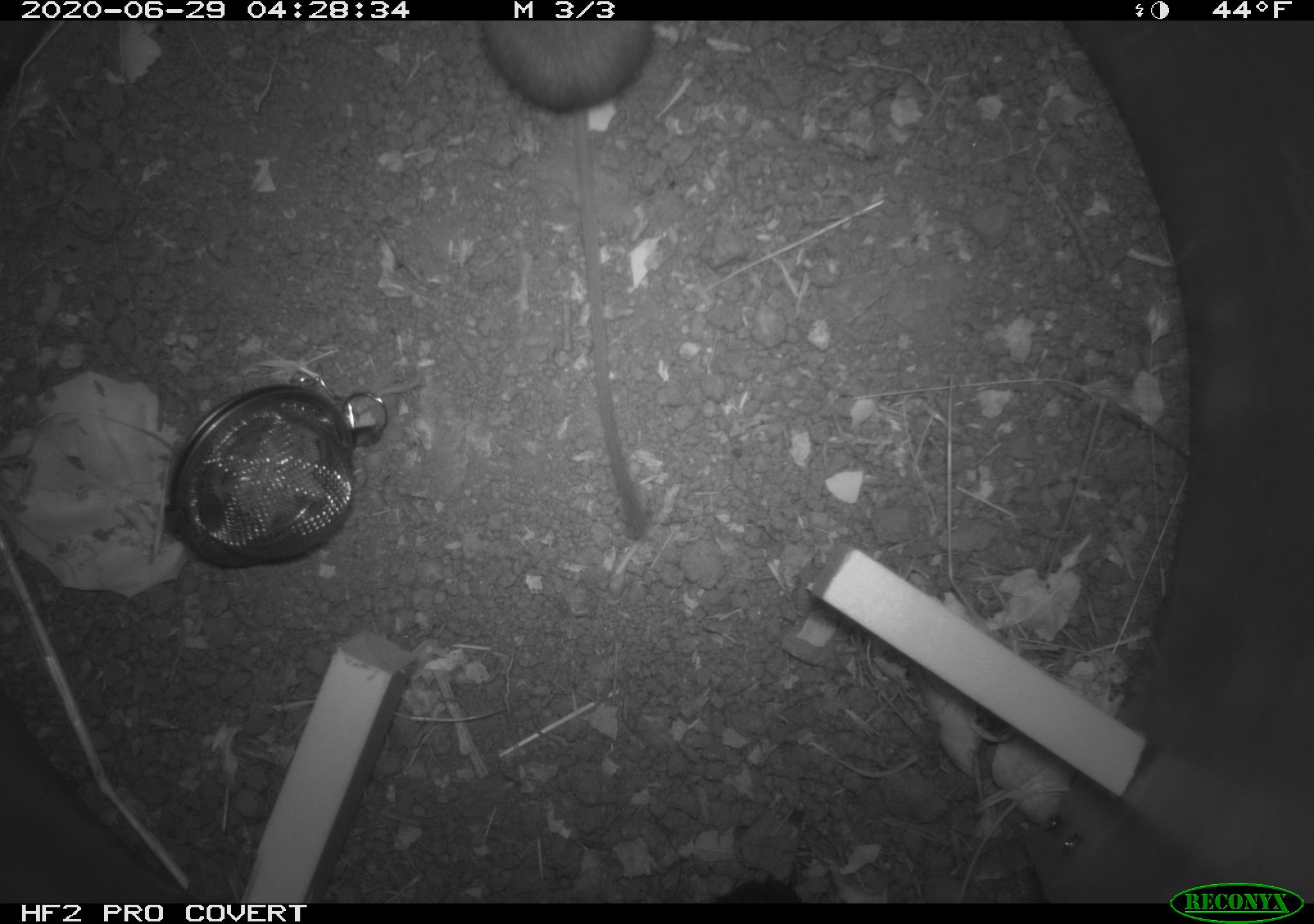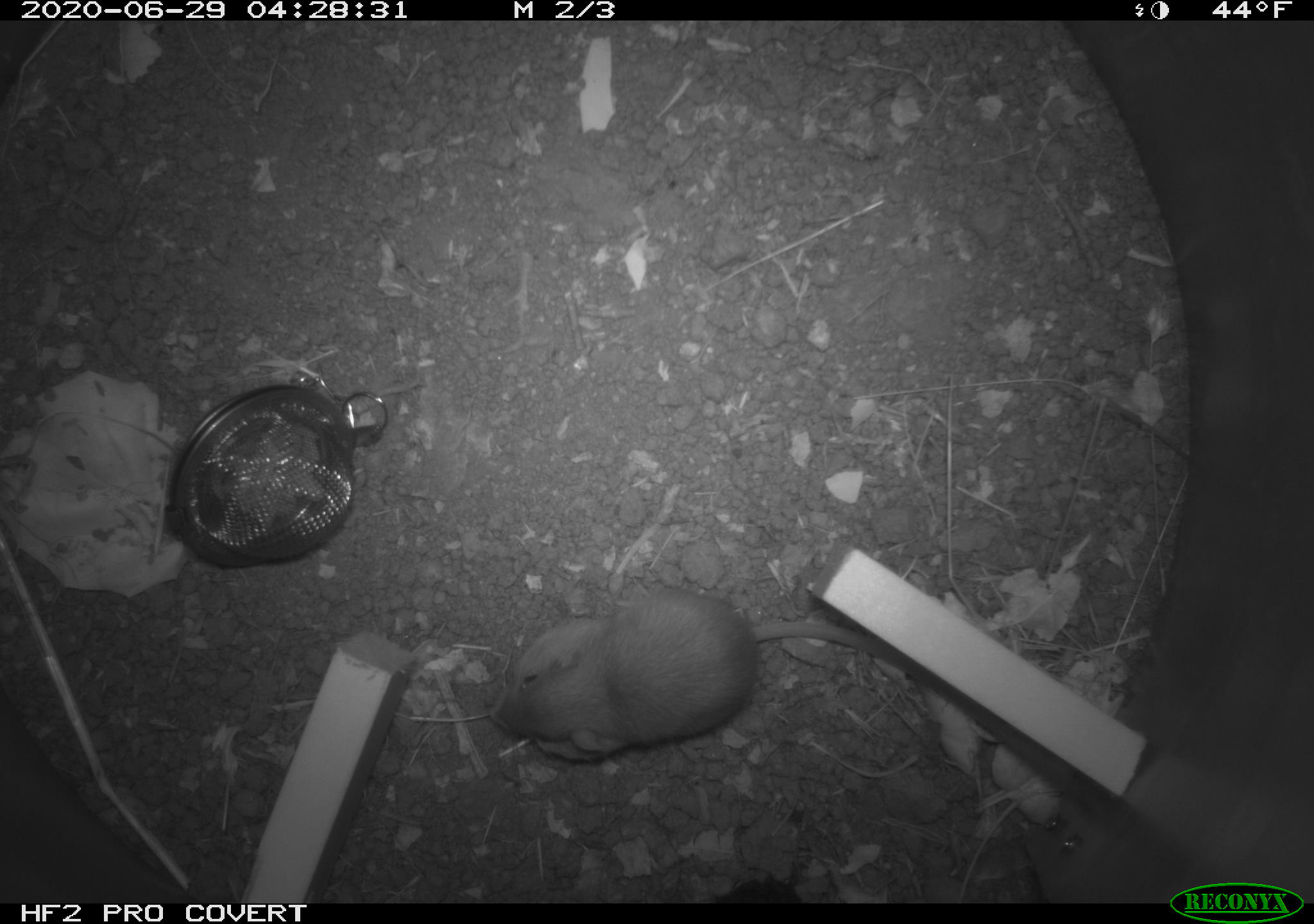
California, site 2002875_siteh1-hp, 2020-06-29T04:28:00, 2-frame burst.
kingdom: Animalia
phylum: Chordata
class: Mammalia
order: Rodentia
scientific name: Rodentia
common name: rodent